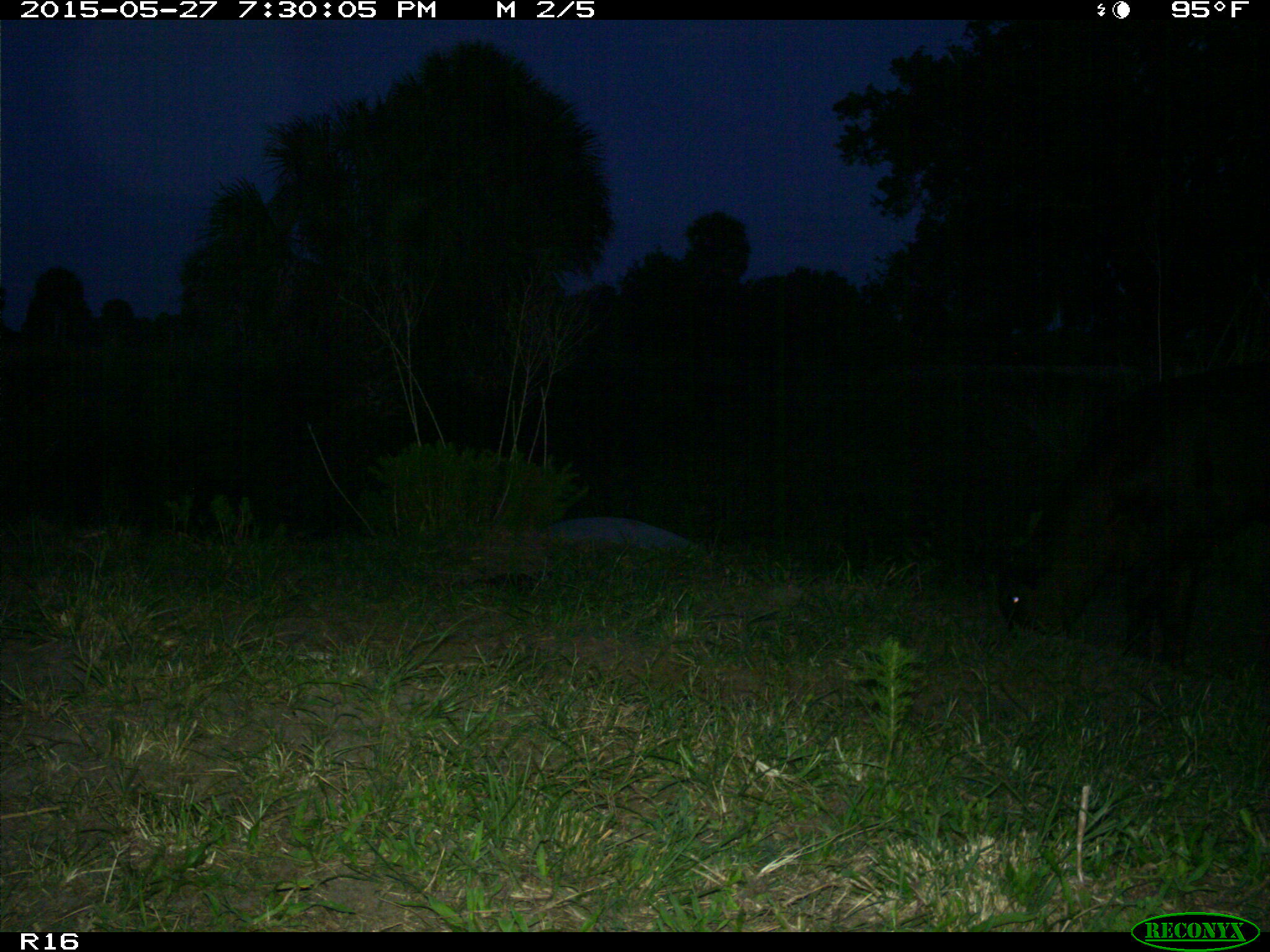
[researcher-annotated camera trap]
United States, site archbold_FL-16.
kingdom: Animalia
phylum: Chordata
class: Mammalia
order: Artiodactyla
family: Bovidae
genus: Bos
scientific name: Bos taurus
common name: domestic cow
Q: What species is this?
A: Bos taurus (domestic cow).